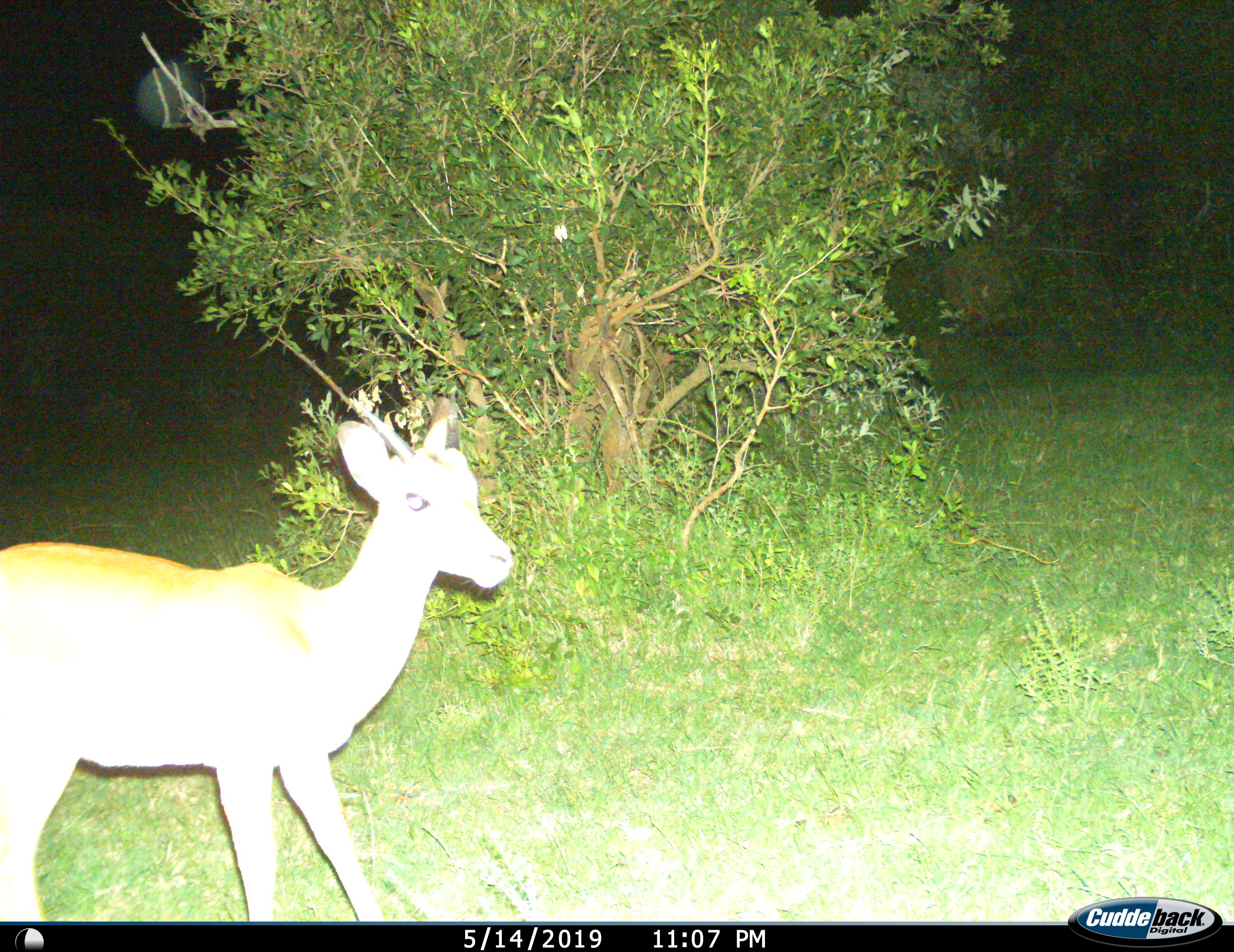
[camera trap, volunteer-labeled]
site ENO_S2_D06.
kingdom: Animalia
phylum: Chordata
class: Mammalia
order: Artiodactyla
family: Bovidae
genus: Aepyceros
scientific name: Aepyceros melampus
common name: impala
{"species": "impala (Aepyceros melampus)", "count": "1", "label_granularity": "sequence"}